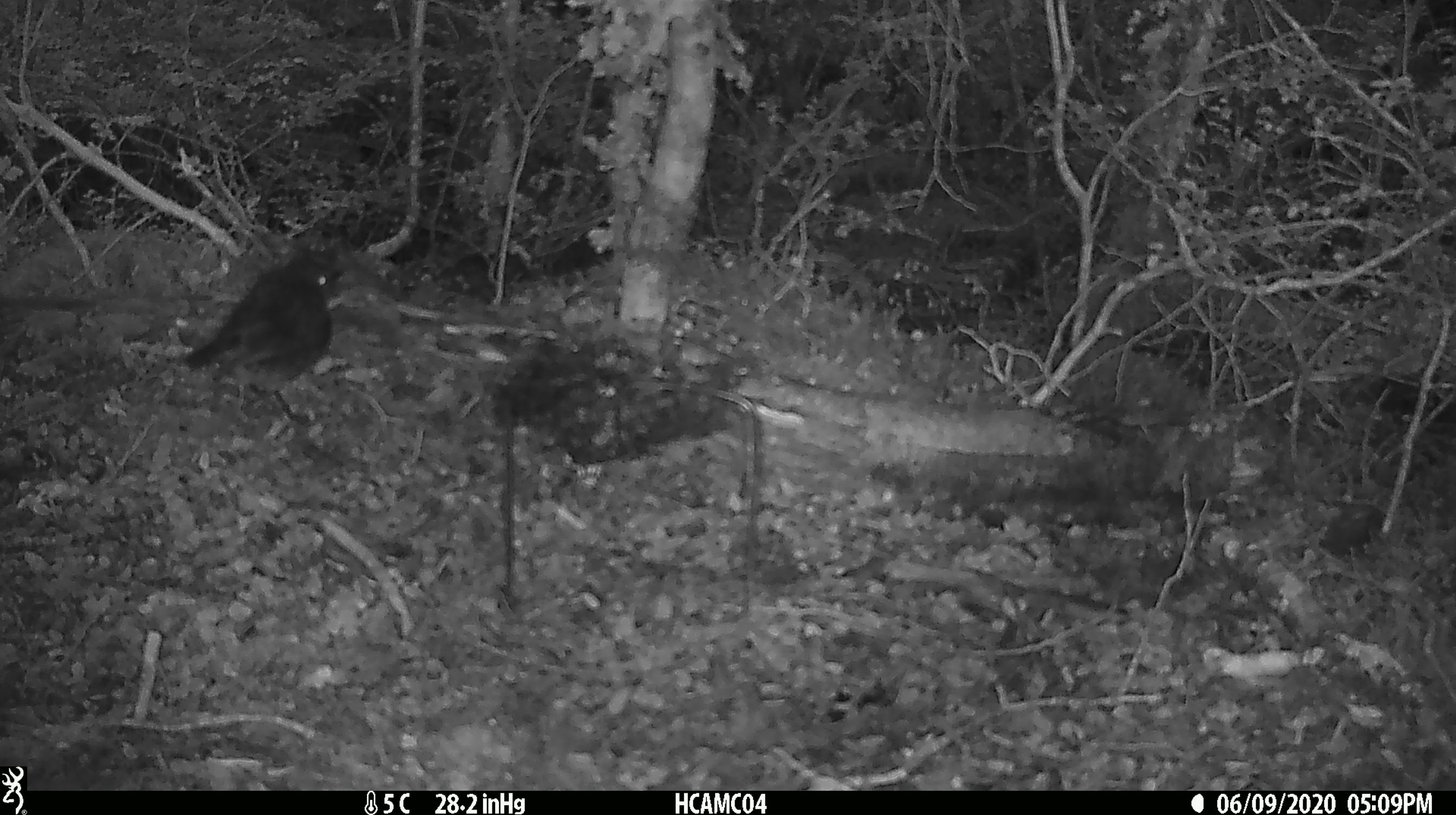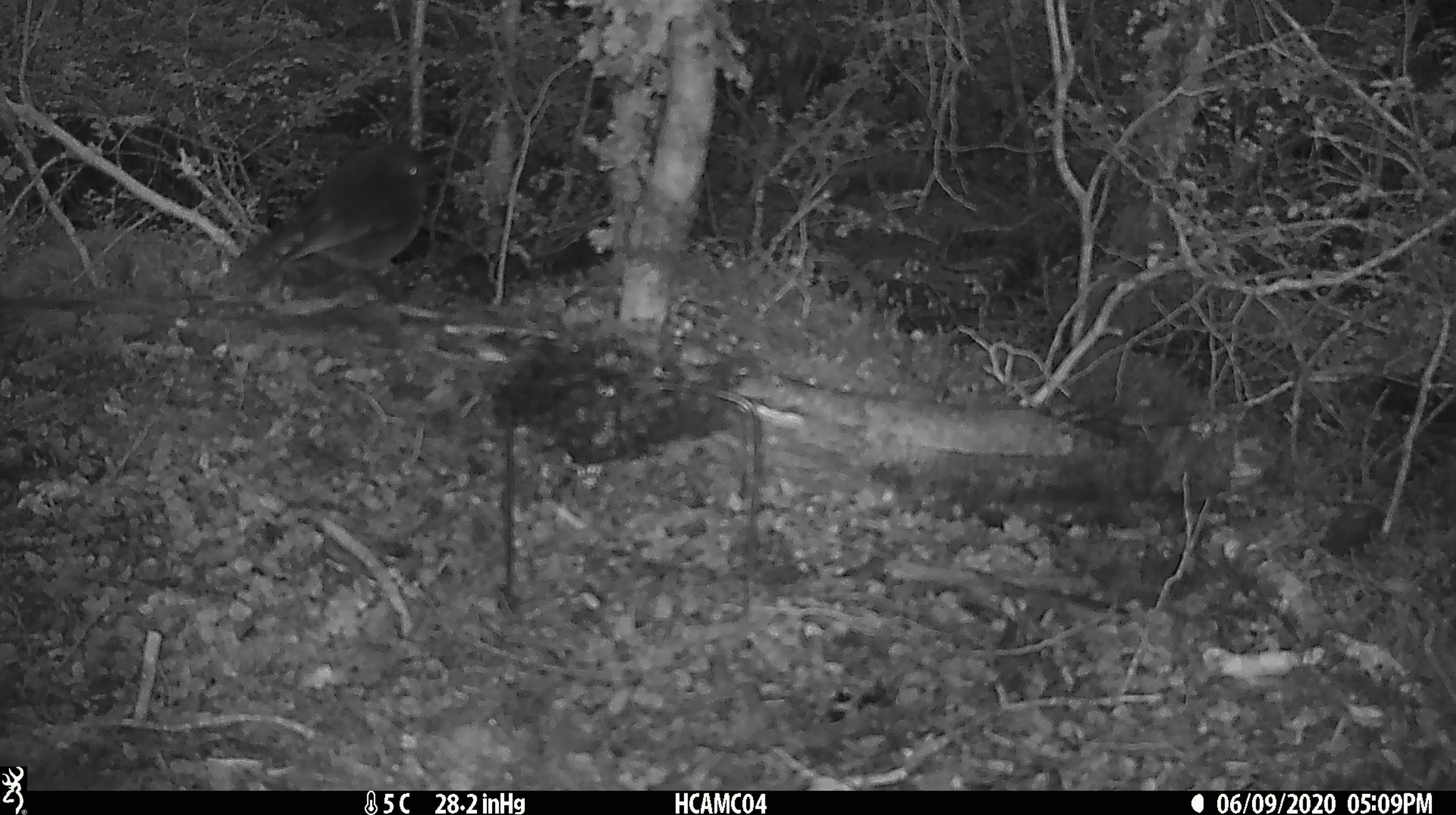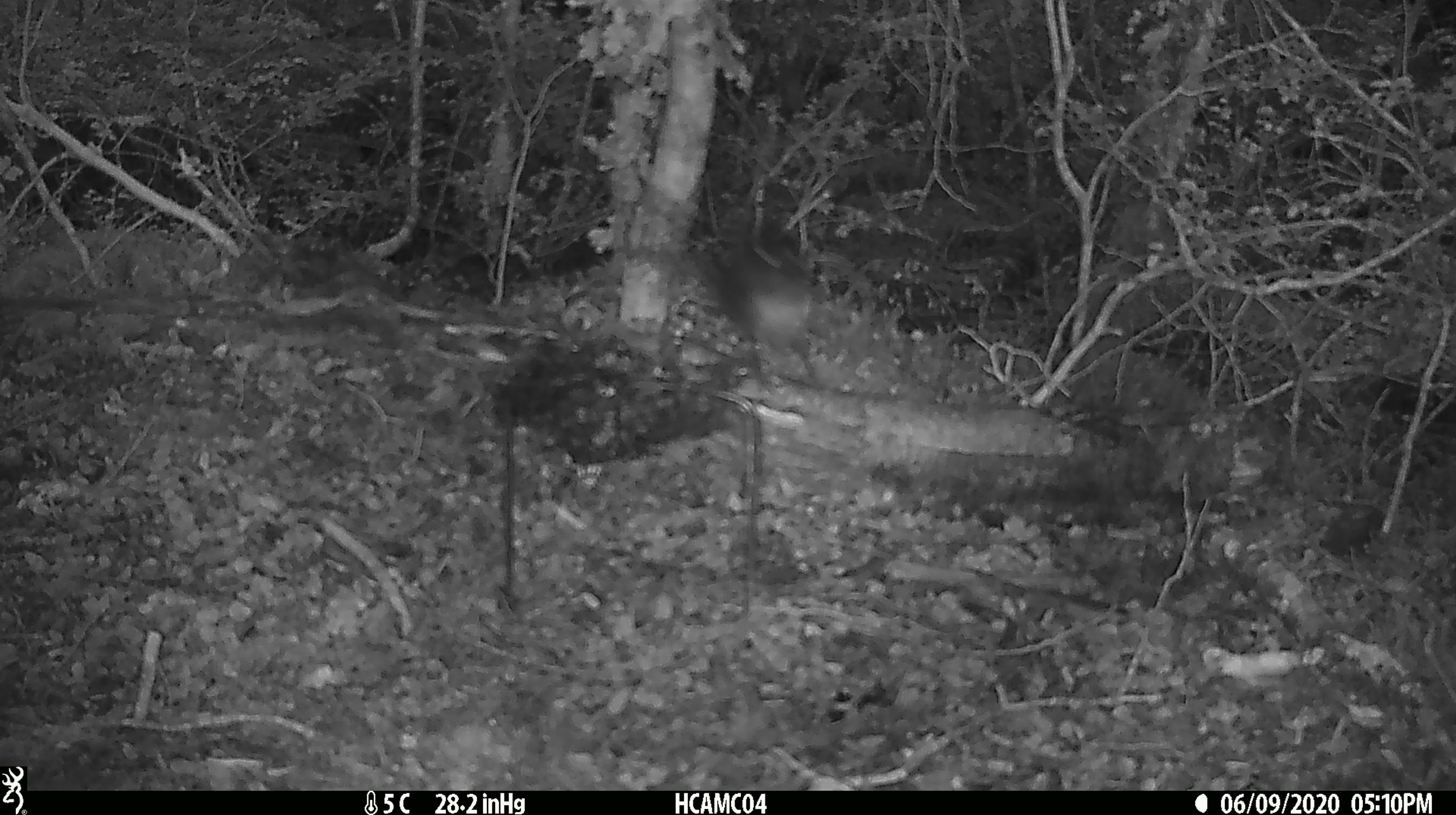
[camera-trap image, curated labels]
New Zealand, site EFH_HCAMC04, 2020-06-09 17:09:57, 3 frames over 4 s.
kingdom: Animalia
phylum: Chordata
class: Aves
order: Passeriformes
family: Petroicidae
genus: Petroica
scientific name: Petroica australis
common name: new zealand robin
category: robin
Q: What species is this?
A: Robin (new zealand robin) (Petroica australis).